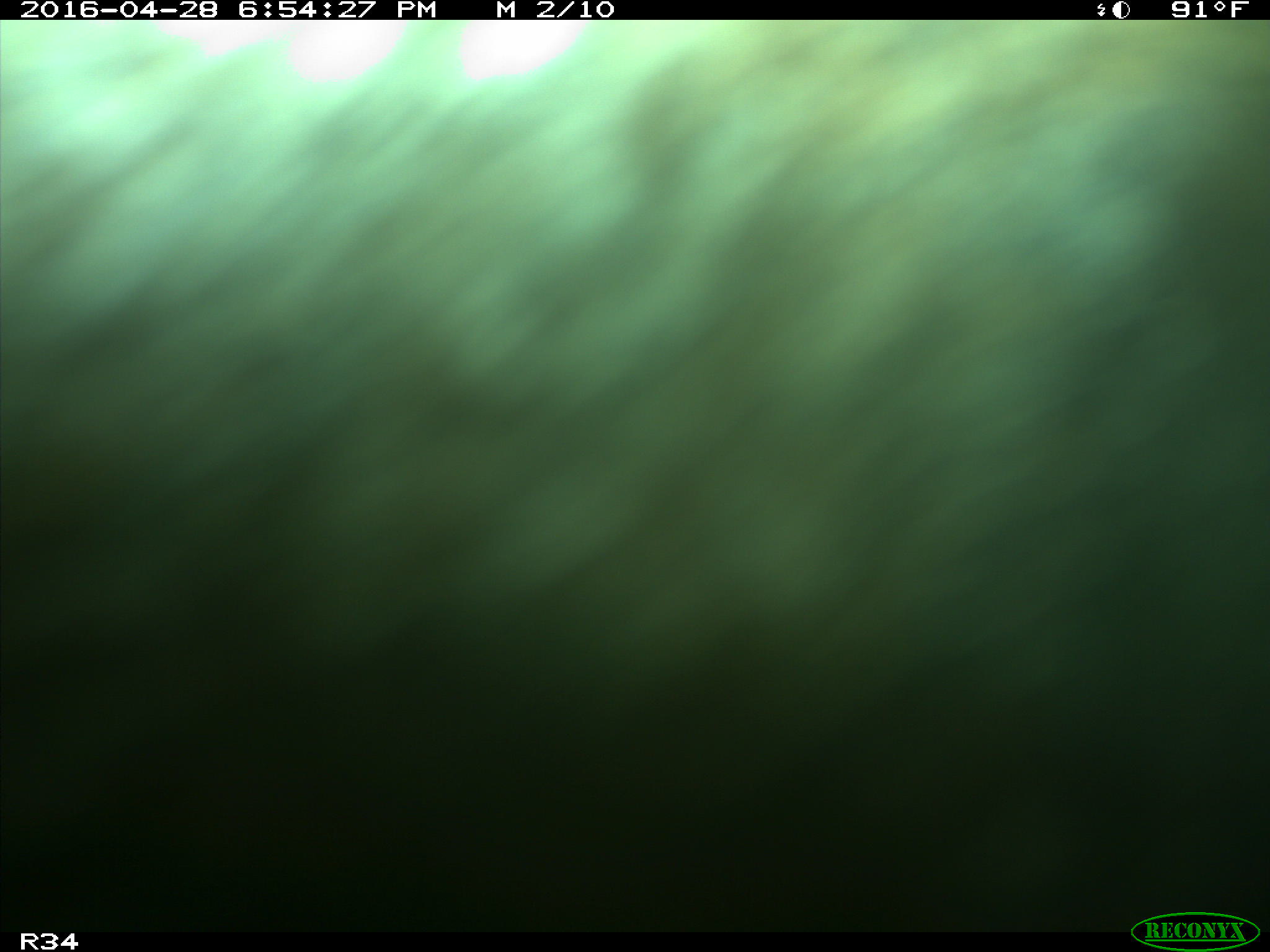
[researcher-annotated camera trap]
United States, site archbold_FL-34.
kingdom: Animalia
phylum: Chordata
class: Mammalia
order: Artiodactyla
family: Bovidae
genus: Bos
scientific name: Bos taurus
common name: domestic cow